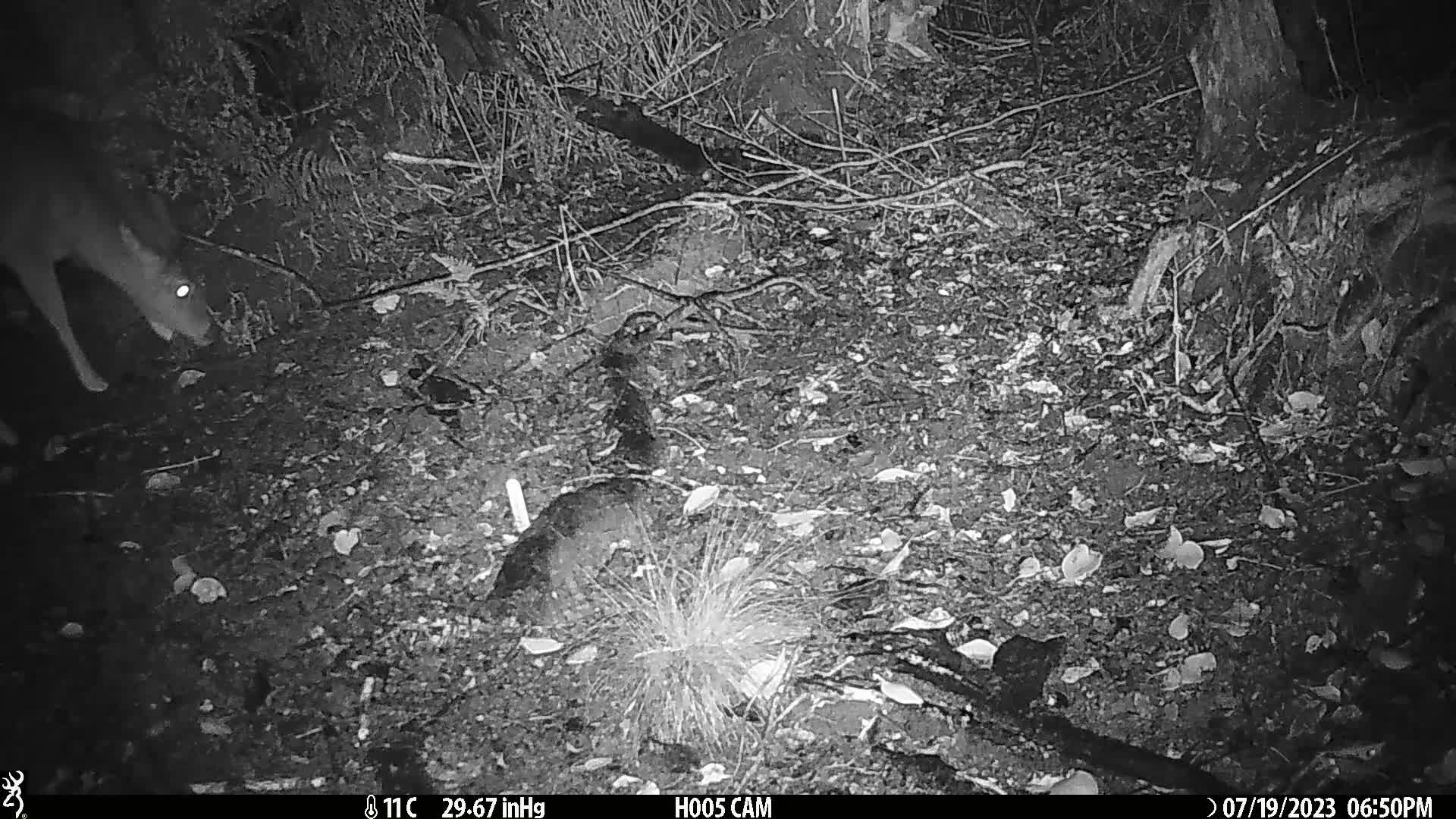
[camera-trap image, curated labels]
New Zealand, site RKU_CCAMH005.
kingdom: Animalia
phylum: Chordata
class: Mammalia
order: Artiodactyla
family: Cervidae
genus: Odocoileus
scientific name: Odocoileus virginianus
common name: white-tailed deer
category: white tailed deer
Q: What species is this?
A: White tailed deer (white-tailed deer) (Odocoileus virginianus).